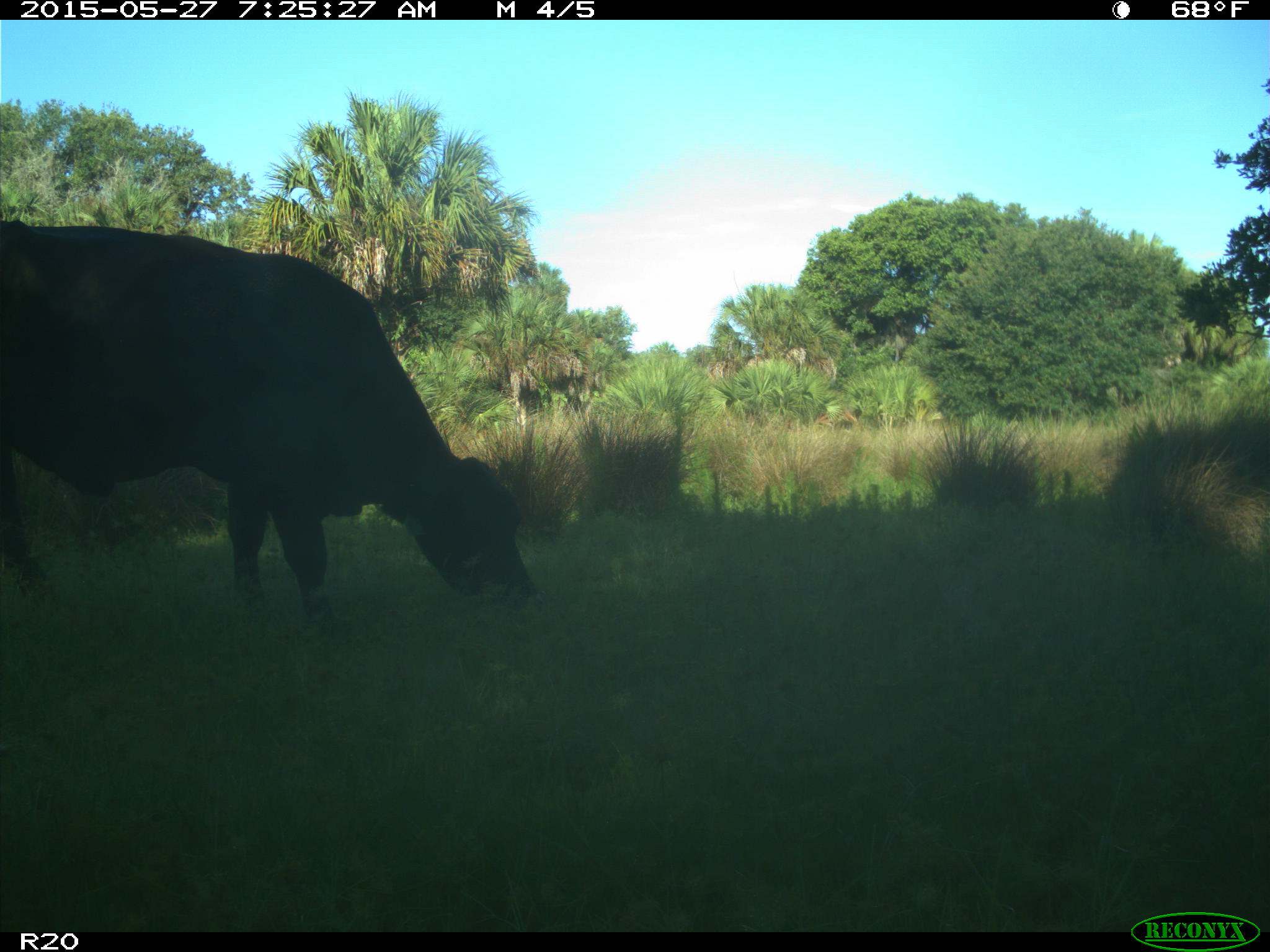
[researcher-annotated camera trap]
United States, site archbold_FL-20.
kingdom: Animalia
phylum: Chordata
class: Mammalia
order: Artiodactyla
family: Bovidae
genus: Bos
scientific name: Bos taurus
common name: domestic cow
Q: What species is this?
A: Bos taurus (domestic cow).